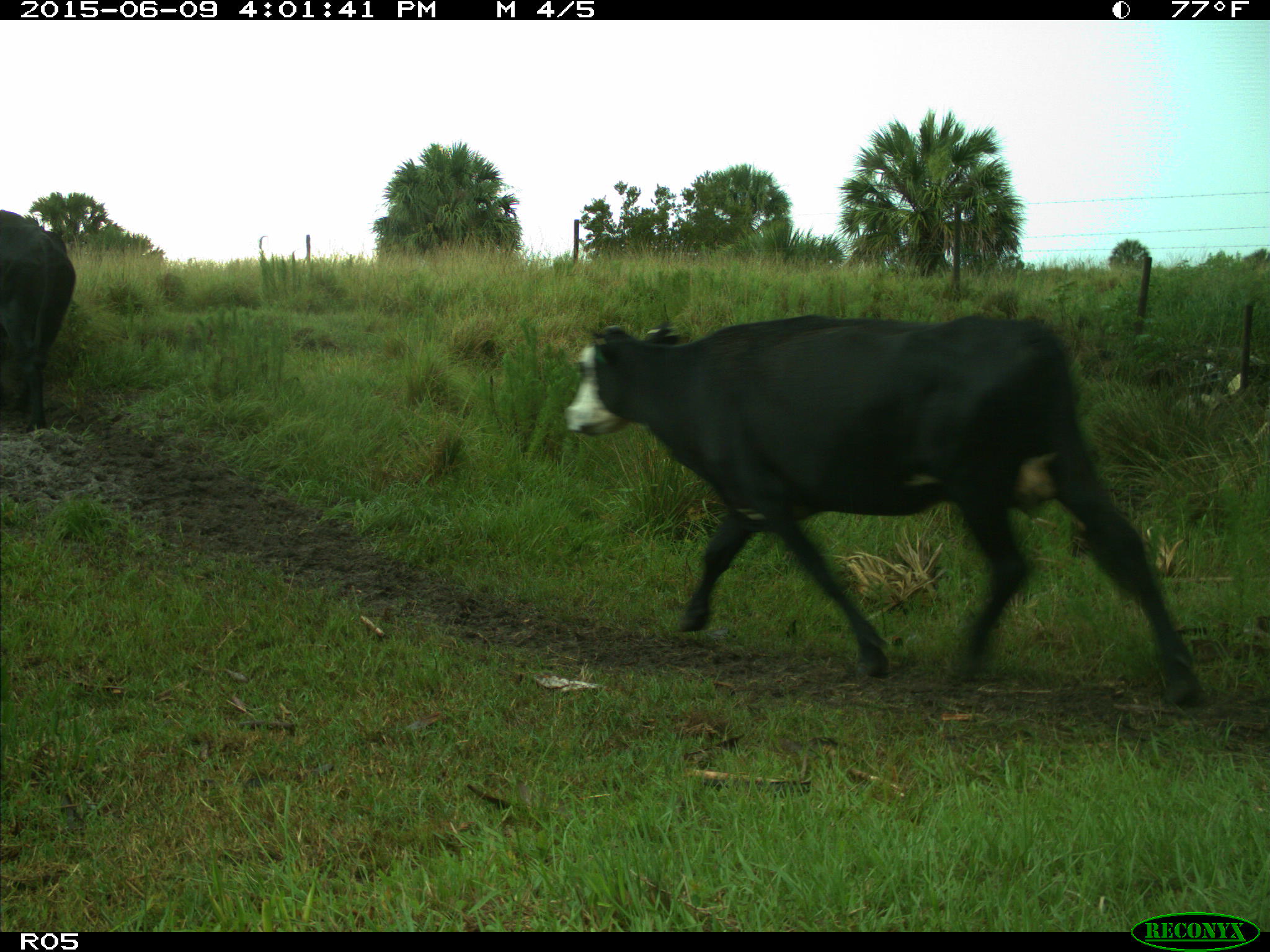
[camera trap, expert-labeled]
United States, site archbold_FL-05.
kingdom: Animalia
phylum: Chordata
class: Mammalia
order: Artiodactyla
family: Bovidae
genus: Bos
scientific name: Bos taurus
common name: domestic cow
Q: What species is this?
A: Bos taurus (domestic cow).